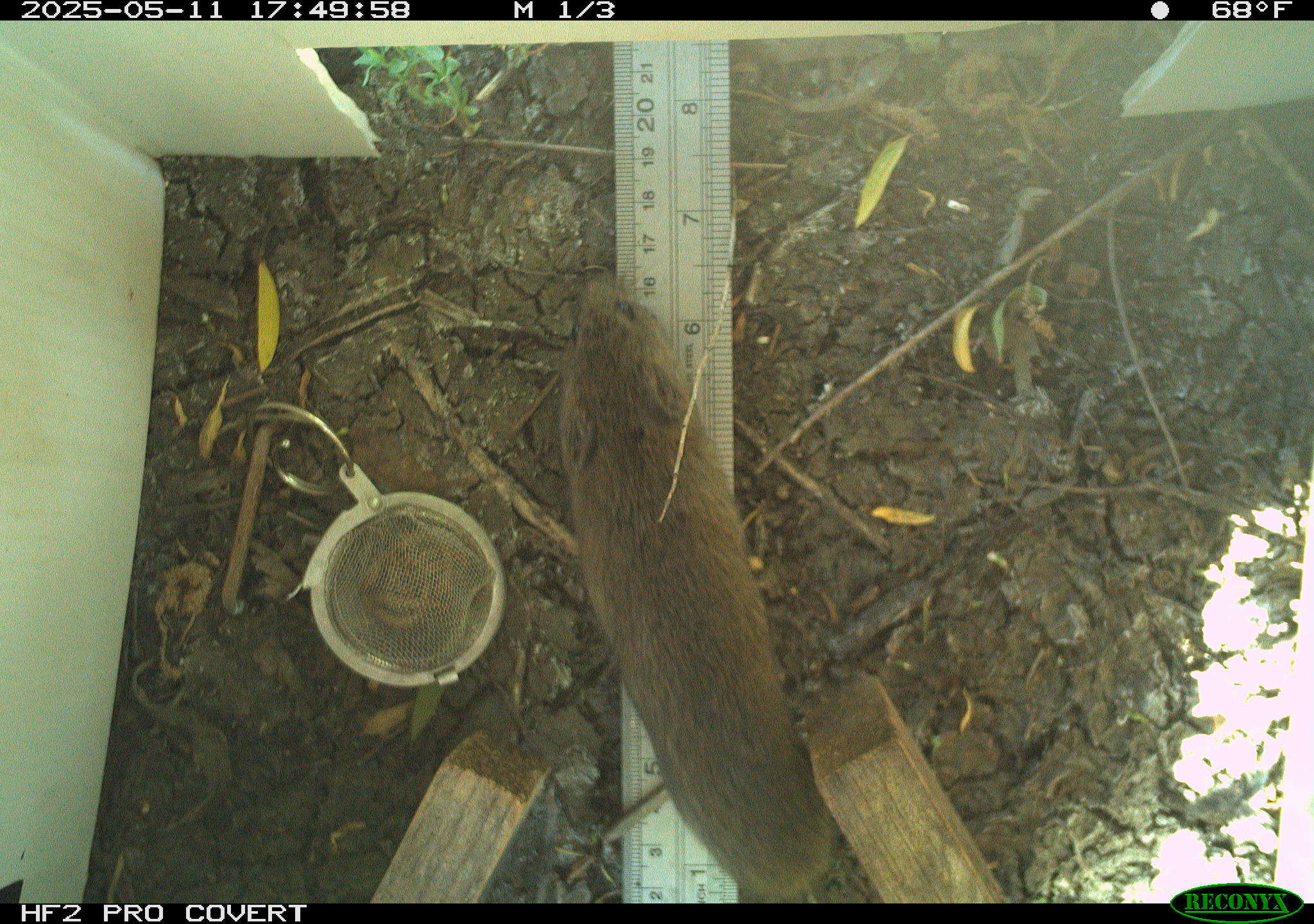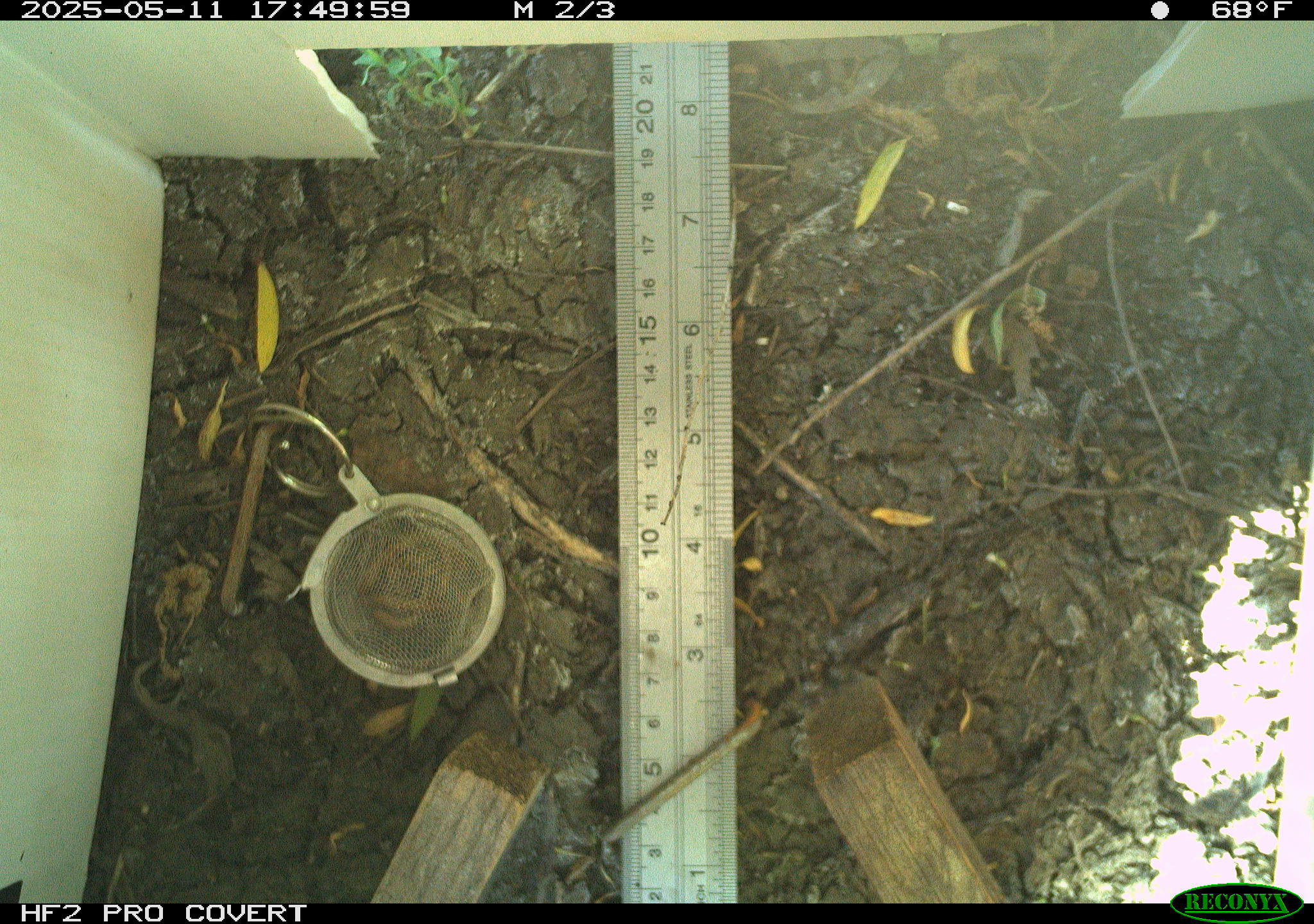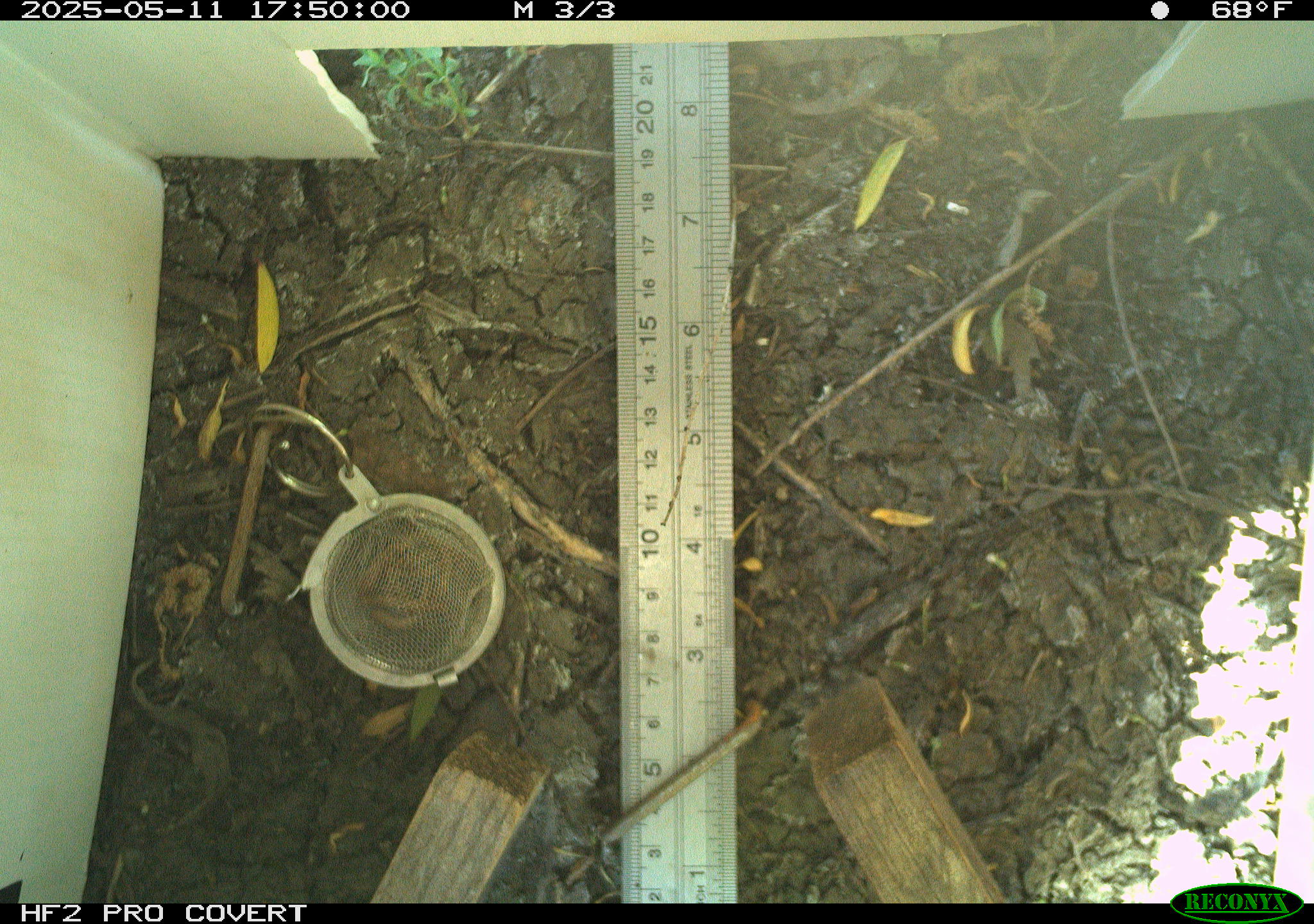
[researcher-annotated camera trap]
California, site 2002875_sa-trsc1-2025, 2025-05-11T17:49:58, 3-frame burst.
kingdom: Animalia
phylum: Chordata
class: Mammalia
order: Rodentia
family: Cricetidae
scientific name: Arvicolinae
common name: voles, lemmings, and muskrats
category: arvicolinae subfamily